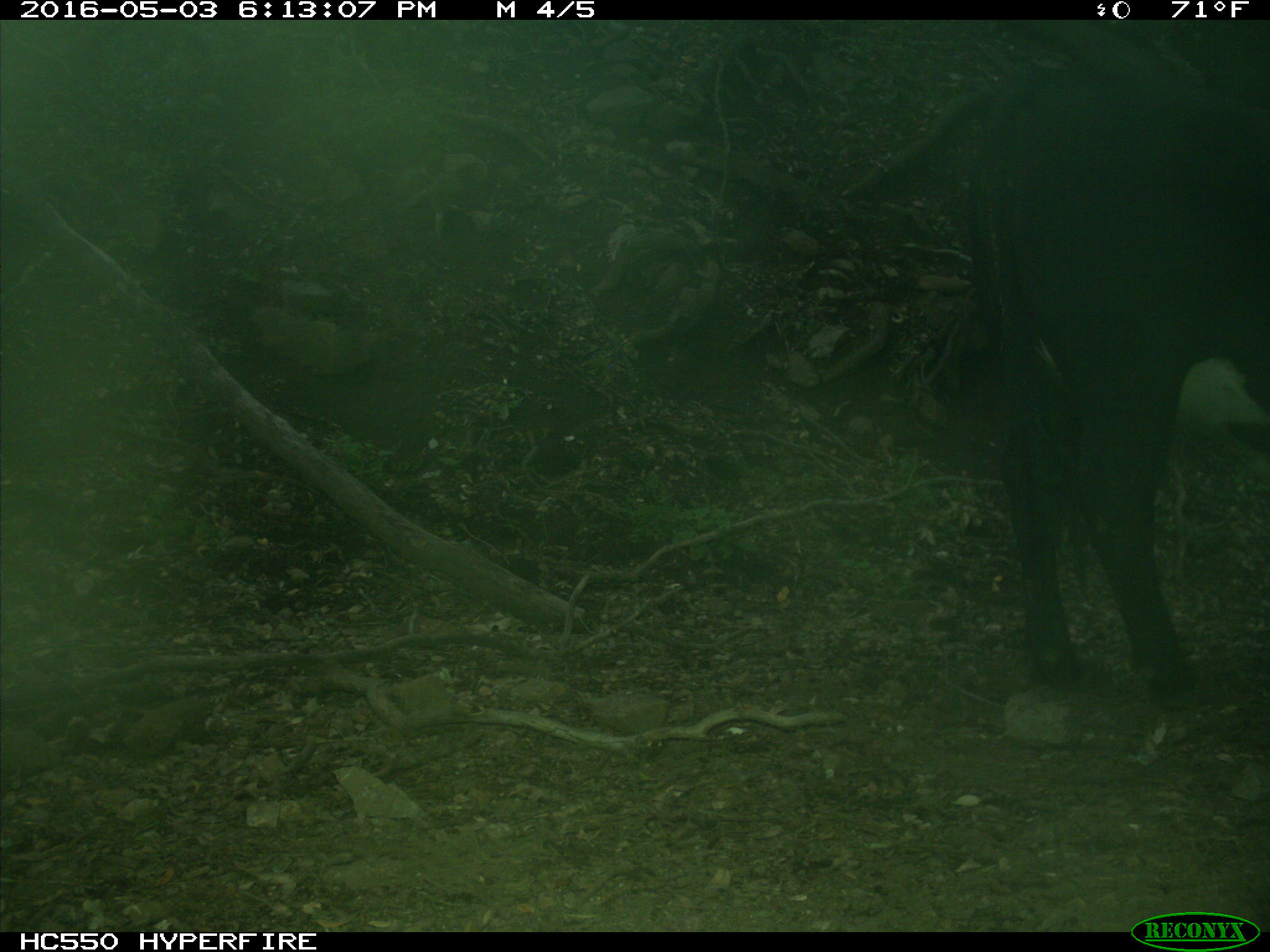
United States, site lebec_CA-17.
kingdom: Animalia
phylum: Chordata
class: Mammalia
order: Artiodactyla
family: Bovidae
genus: Bos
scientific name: Bos taurus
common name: domestic cow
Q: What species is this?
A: Bos taurus (domestic cow).